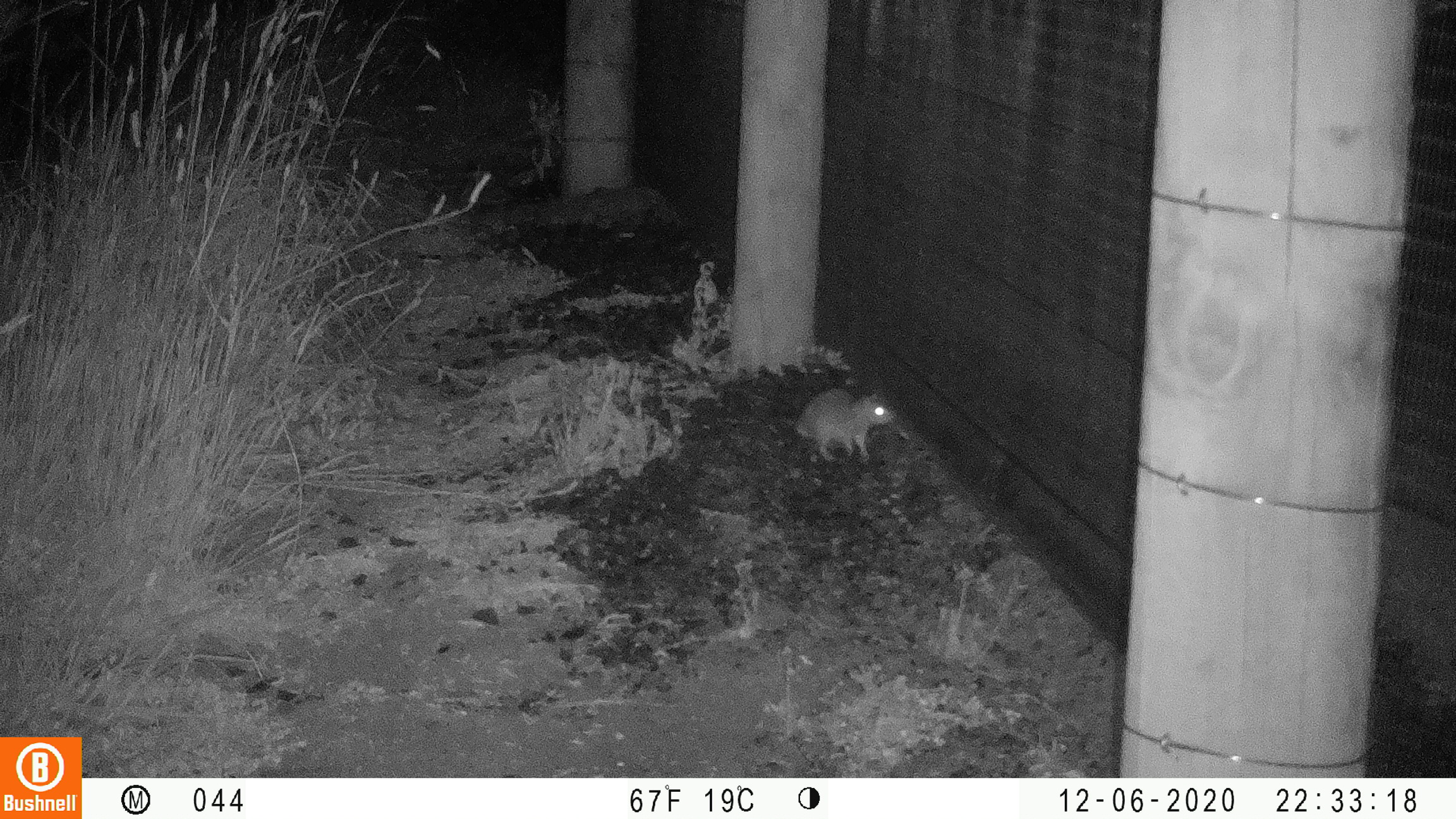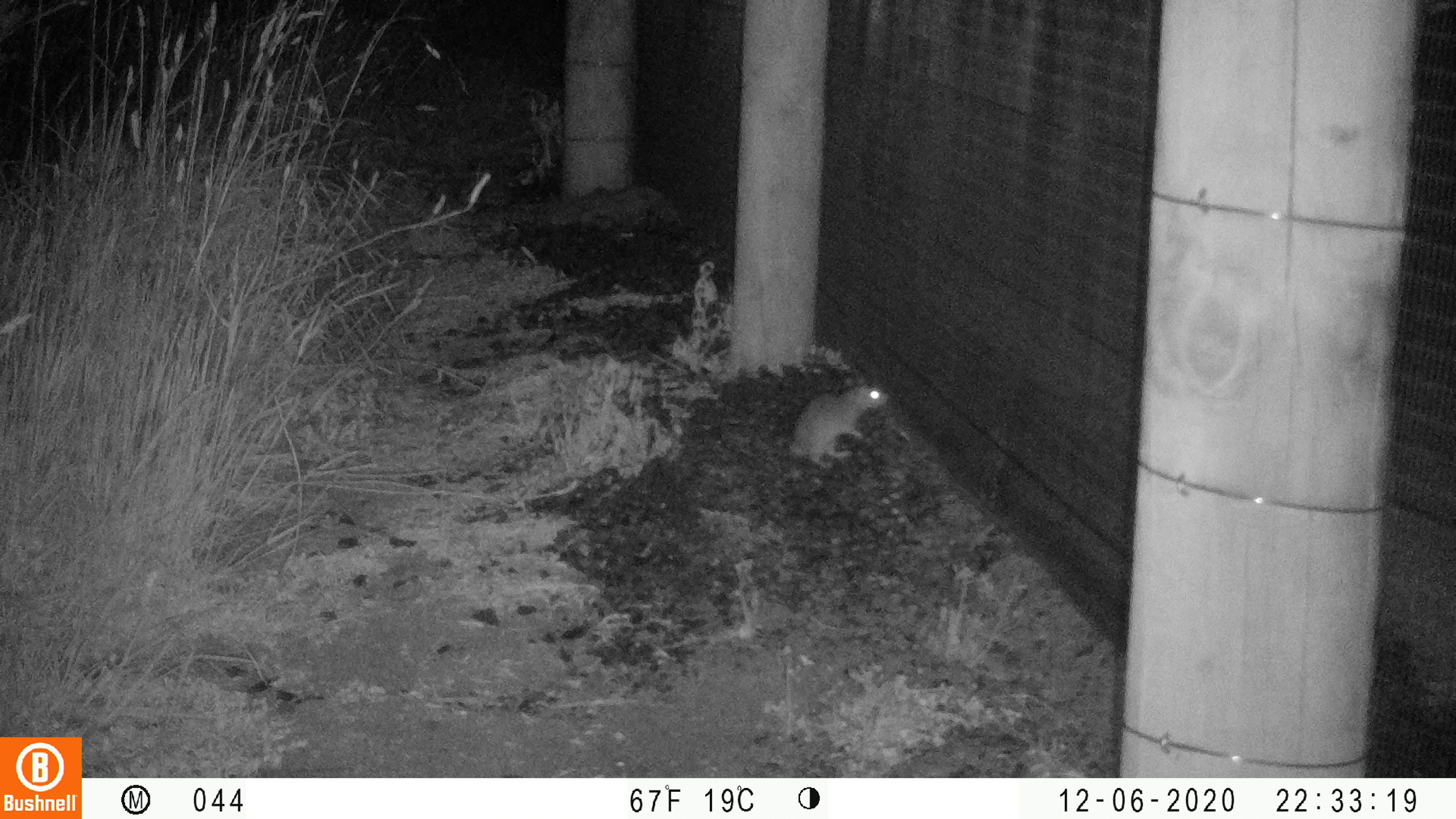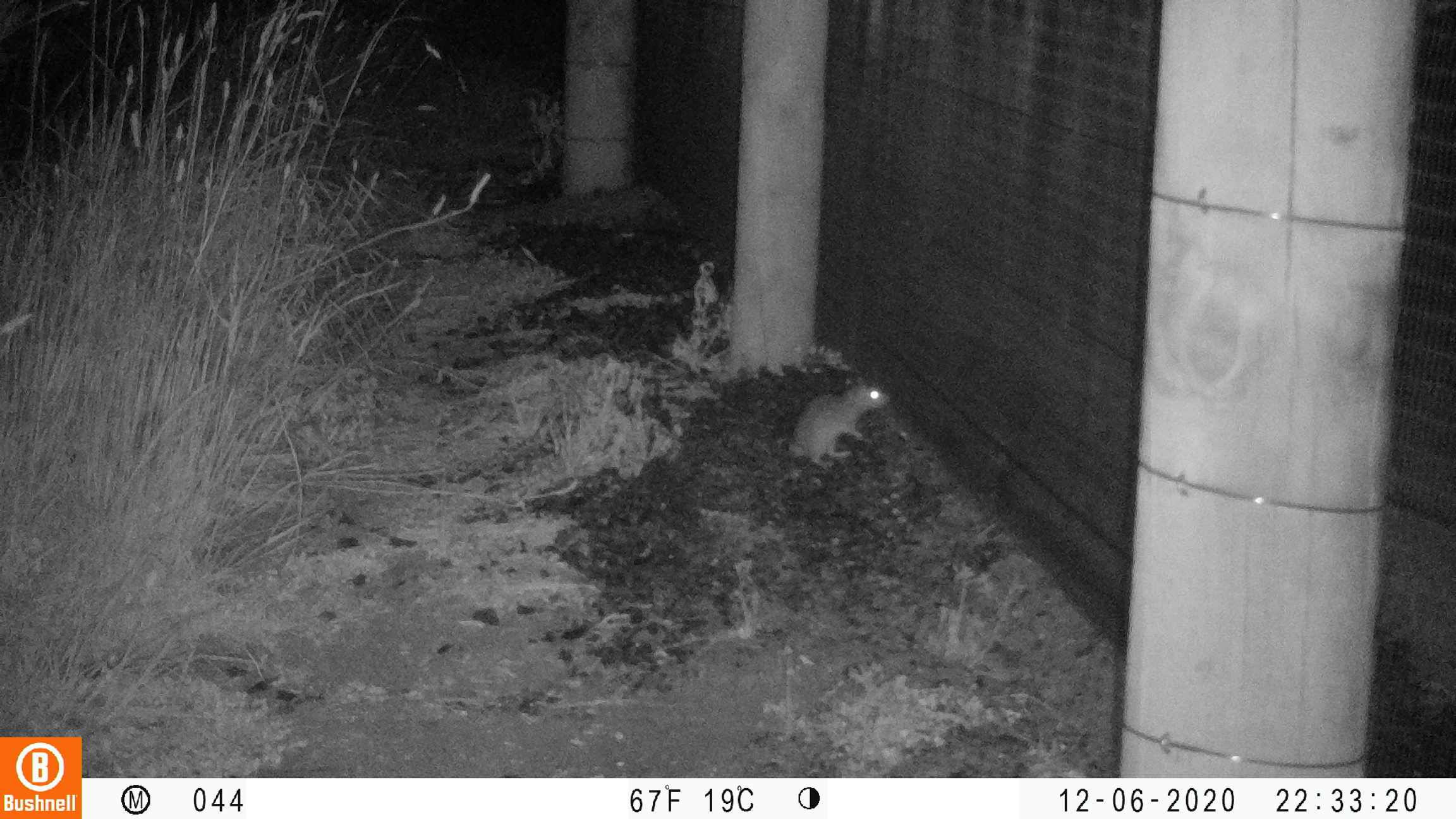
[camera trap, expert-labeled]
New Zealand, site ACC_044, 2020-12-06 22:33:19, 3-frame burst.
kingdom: Animalia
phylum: Chordata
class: Mammalia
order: Rodentia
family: Muridae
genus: Rattus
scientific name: Rattus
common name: rat